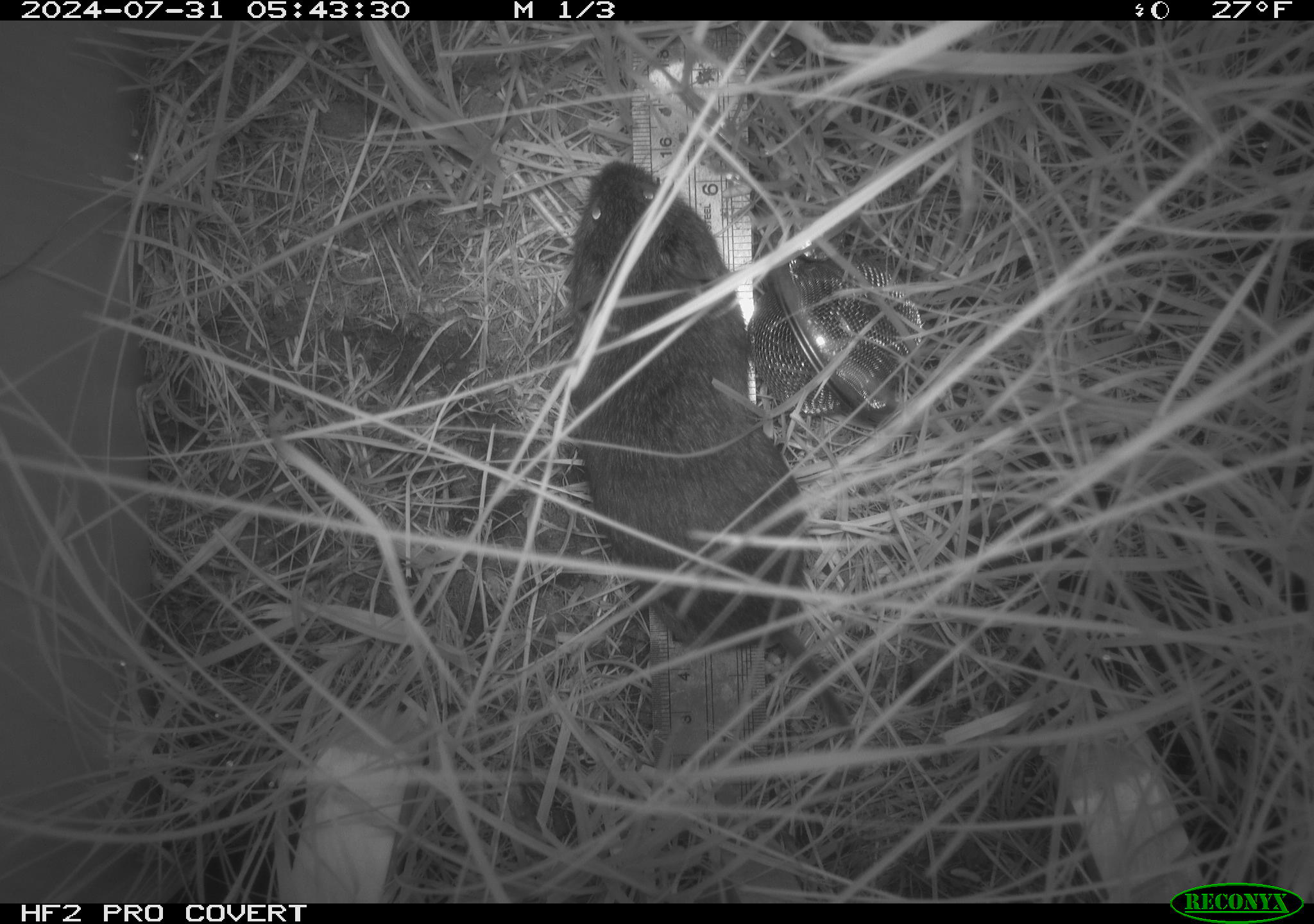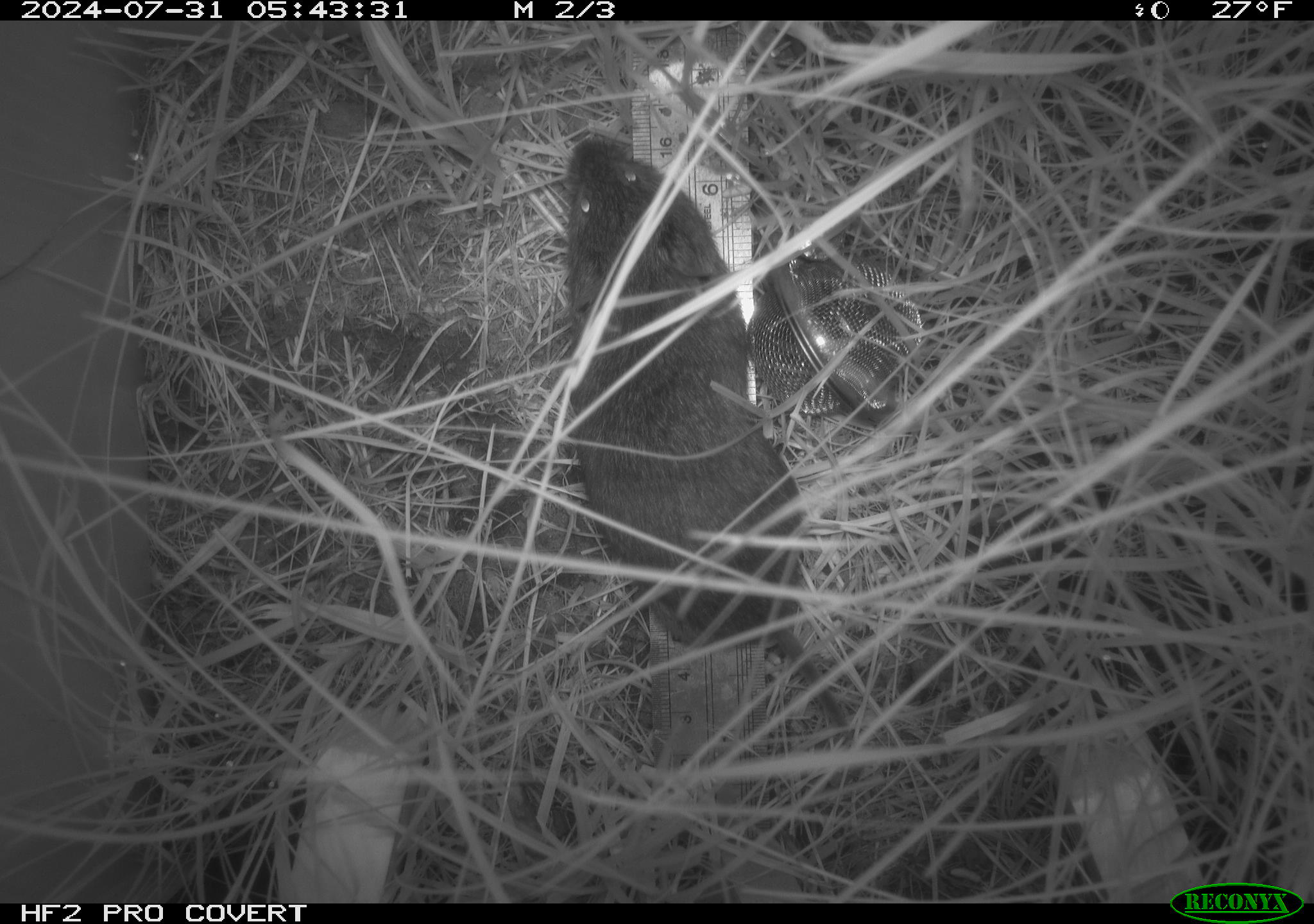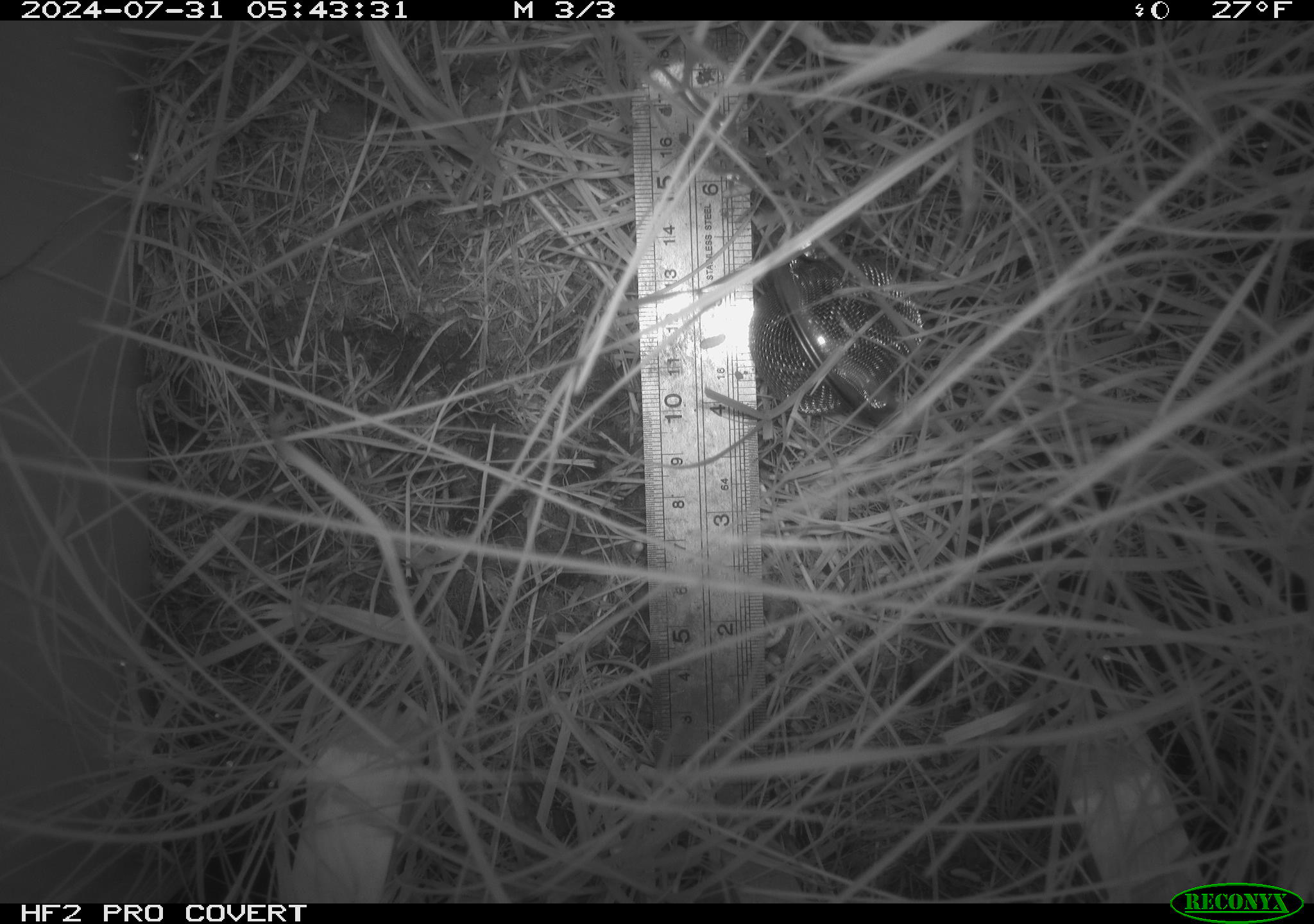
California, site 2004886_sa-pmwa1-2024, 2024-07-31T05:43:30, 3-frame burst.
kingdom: Animalia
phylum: Chordata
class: Mammalia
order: Rodentia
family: Cricetidae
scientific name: Arvicolinae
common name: voles, lemmings, and muskrats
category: arvicolinae subfamily